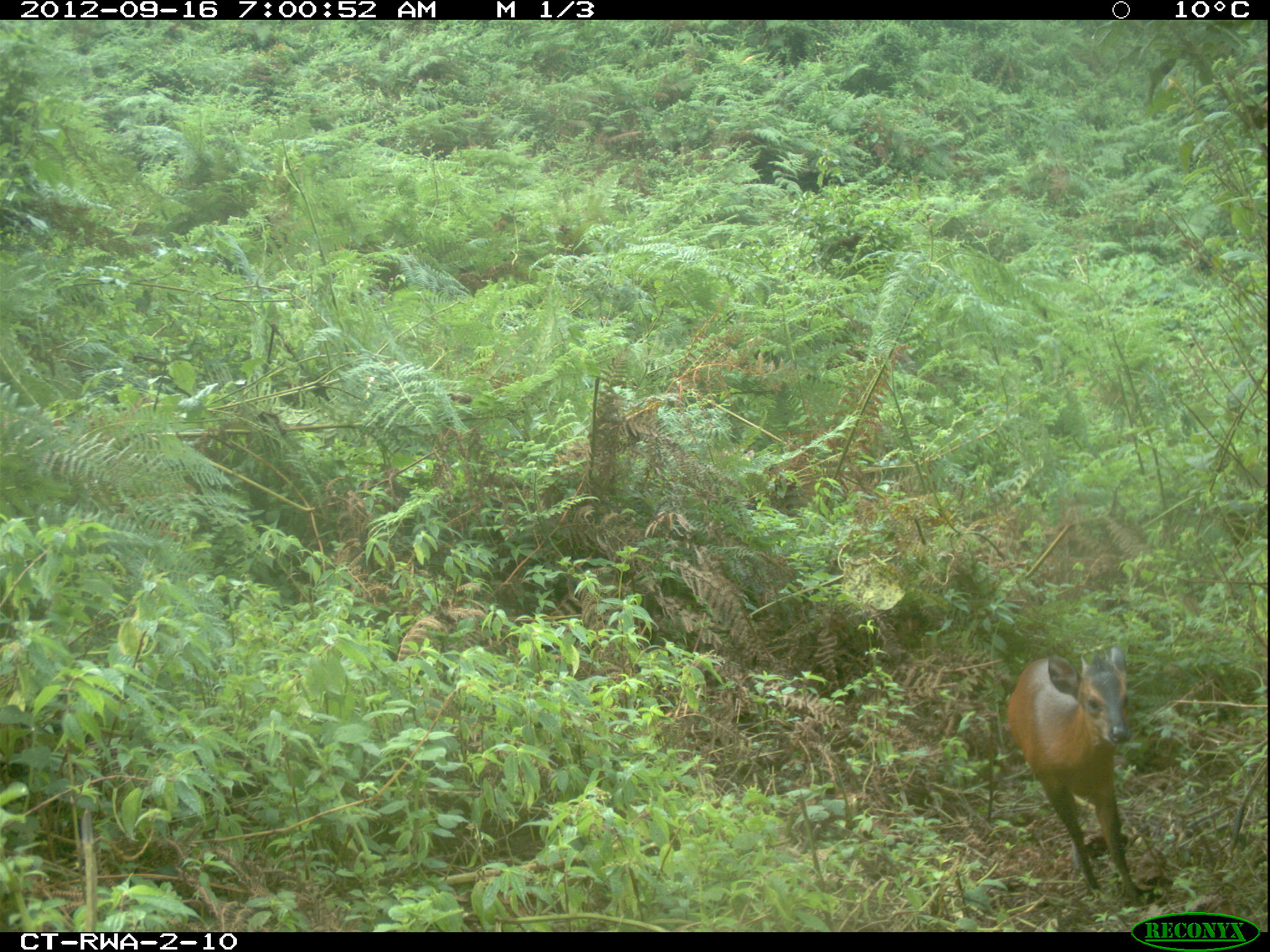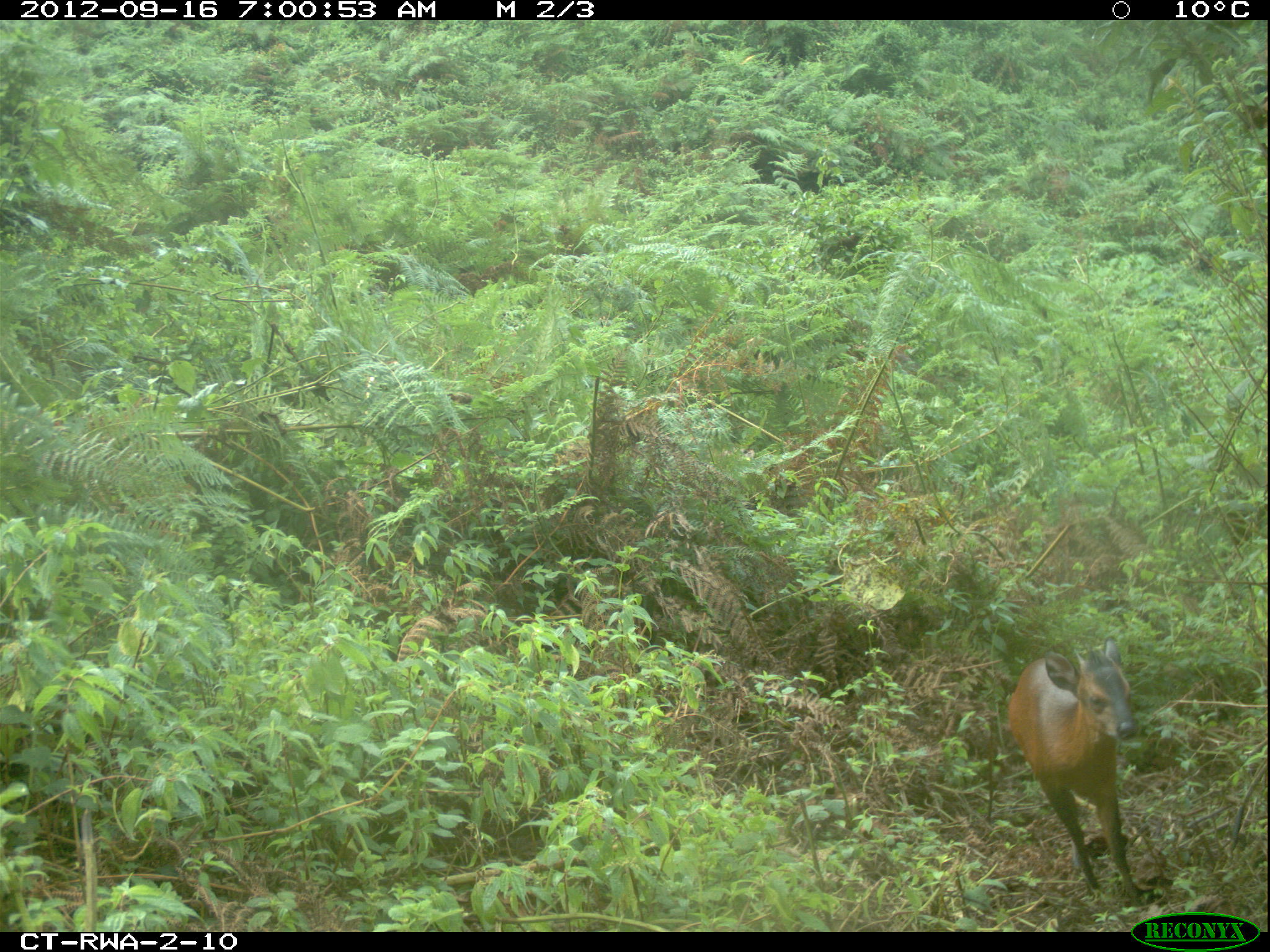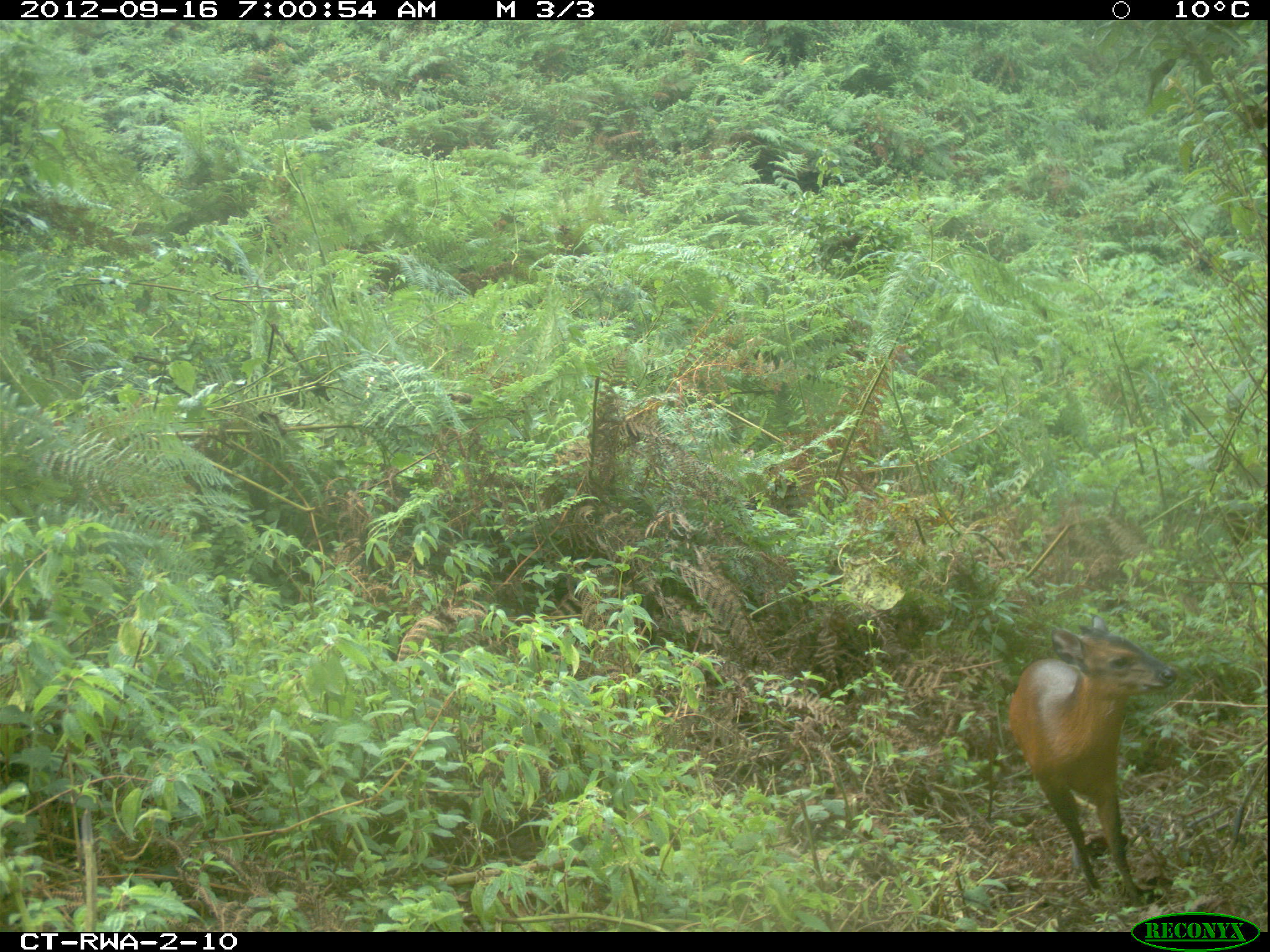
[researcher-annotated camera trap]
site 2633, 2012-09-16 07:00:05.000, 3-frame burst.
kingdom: Animalia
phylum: Chordata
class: Mammalia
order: Artiodactyla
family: Bovidae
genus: Cephalophus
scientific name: Cephalophus nigrifrons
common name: black-fronted duiker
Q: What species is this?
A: Cephalophus nigrifrons (black-fronted duiker).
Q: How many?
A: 1.